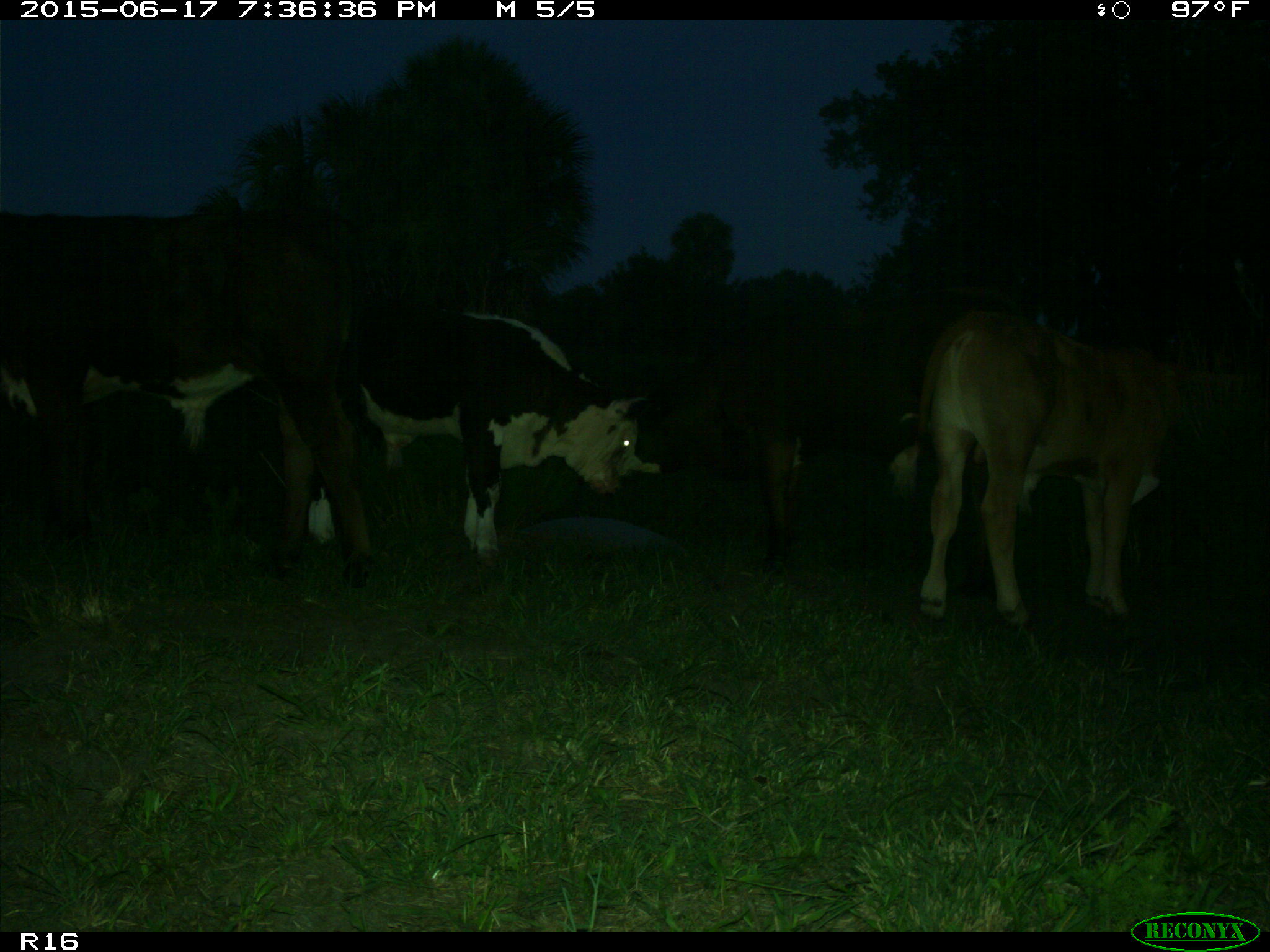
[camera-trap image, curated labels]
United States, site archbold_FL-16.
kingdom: Animalia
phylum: Chordata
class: Mammalia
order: Artiodactyla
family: Bovidae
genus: Bos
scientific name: Bos taurus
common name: domestic cow